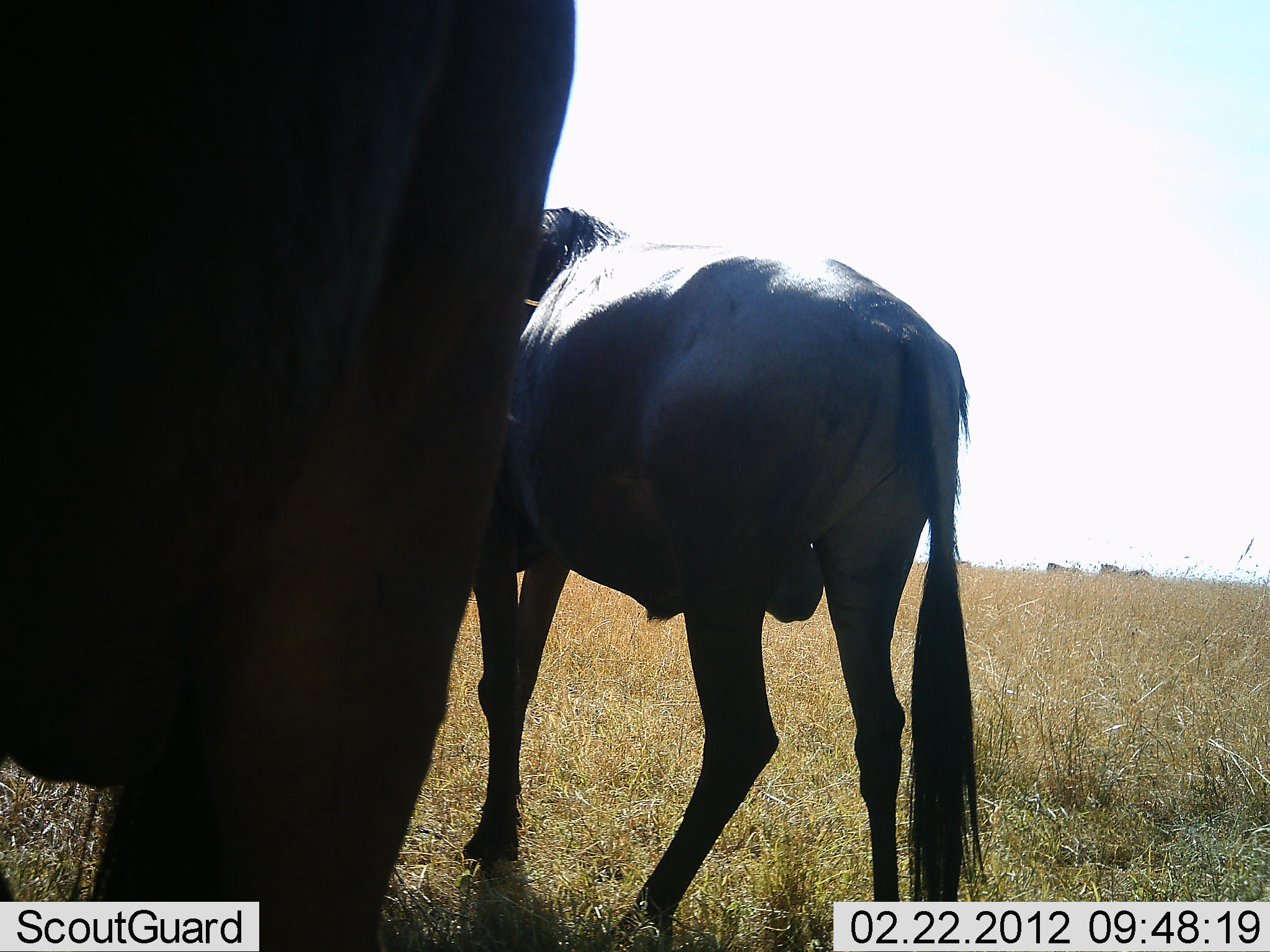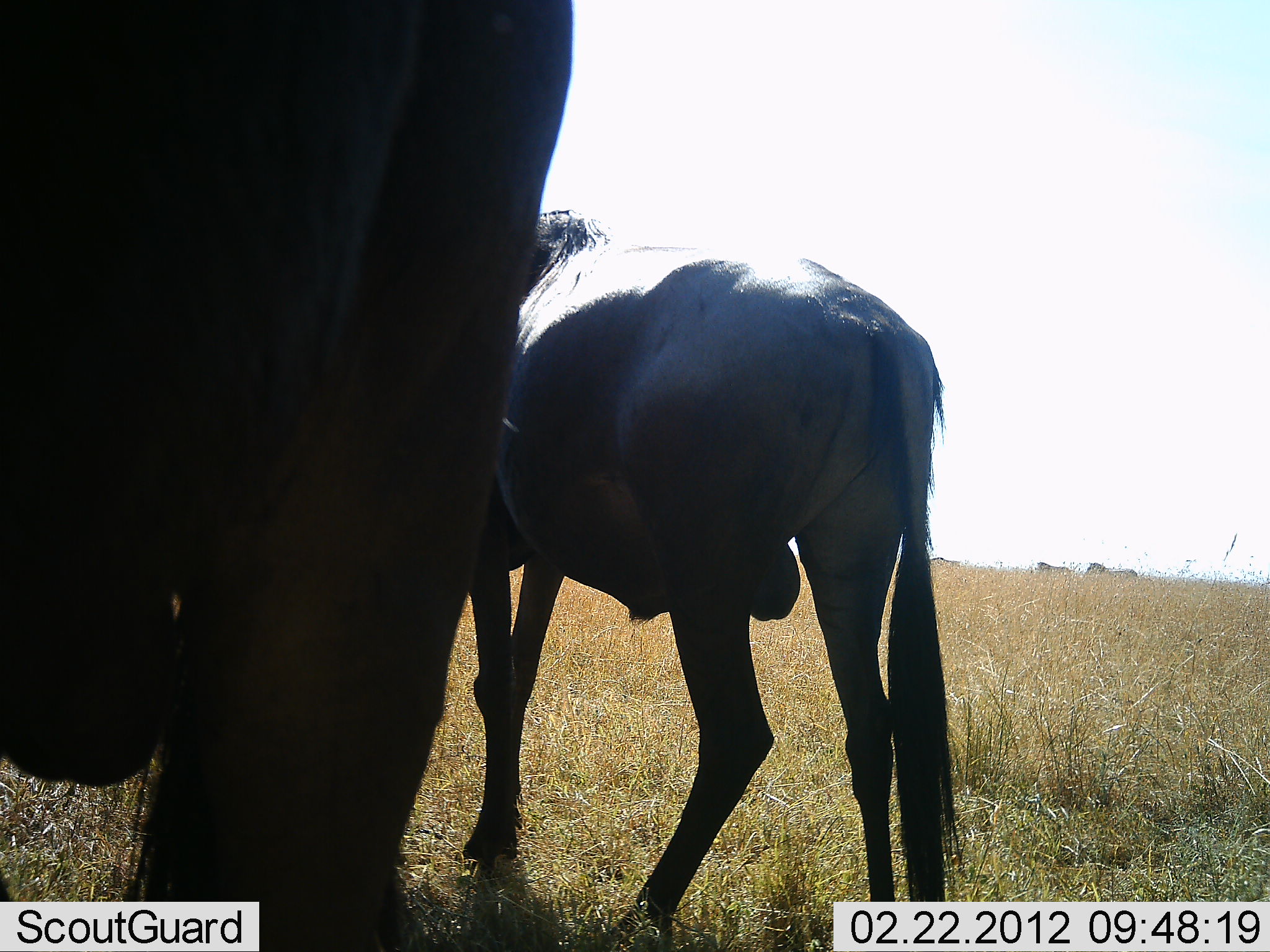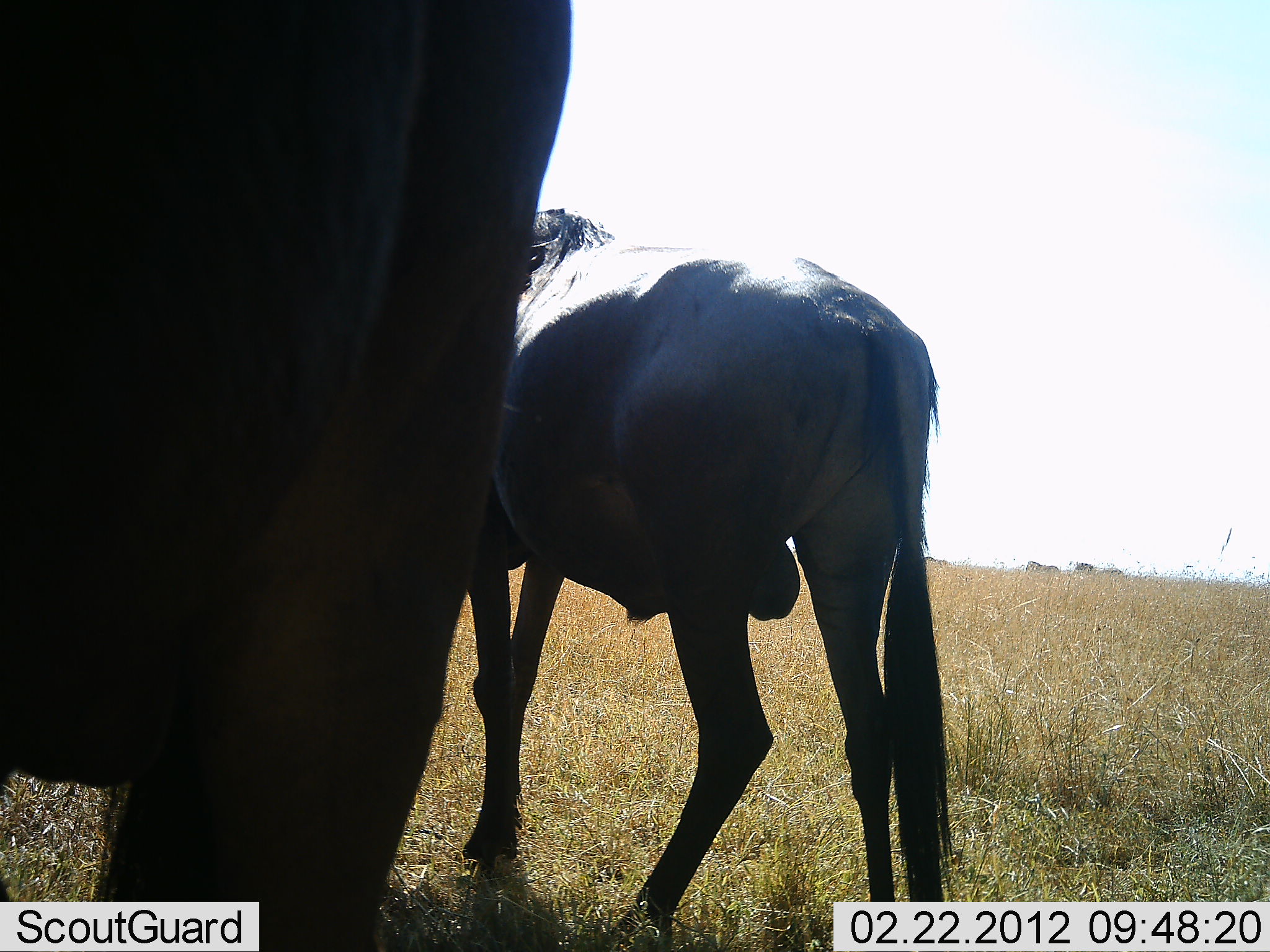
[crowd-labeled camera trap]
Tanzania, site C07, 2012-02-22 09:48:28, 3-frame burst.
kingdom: Animalia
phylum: Chordata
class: Mammalia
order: Artiodactyla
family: Bovidae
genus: Connochaetes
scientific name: Connochaetes taurinus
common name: blue wildebeest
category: wildebeest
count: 2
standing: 95%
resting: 5%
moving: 14%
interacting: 0%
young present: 14%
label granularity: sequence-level